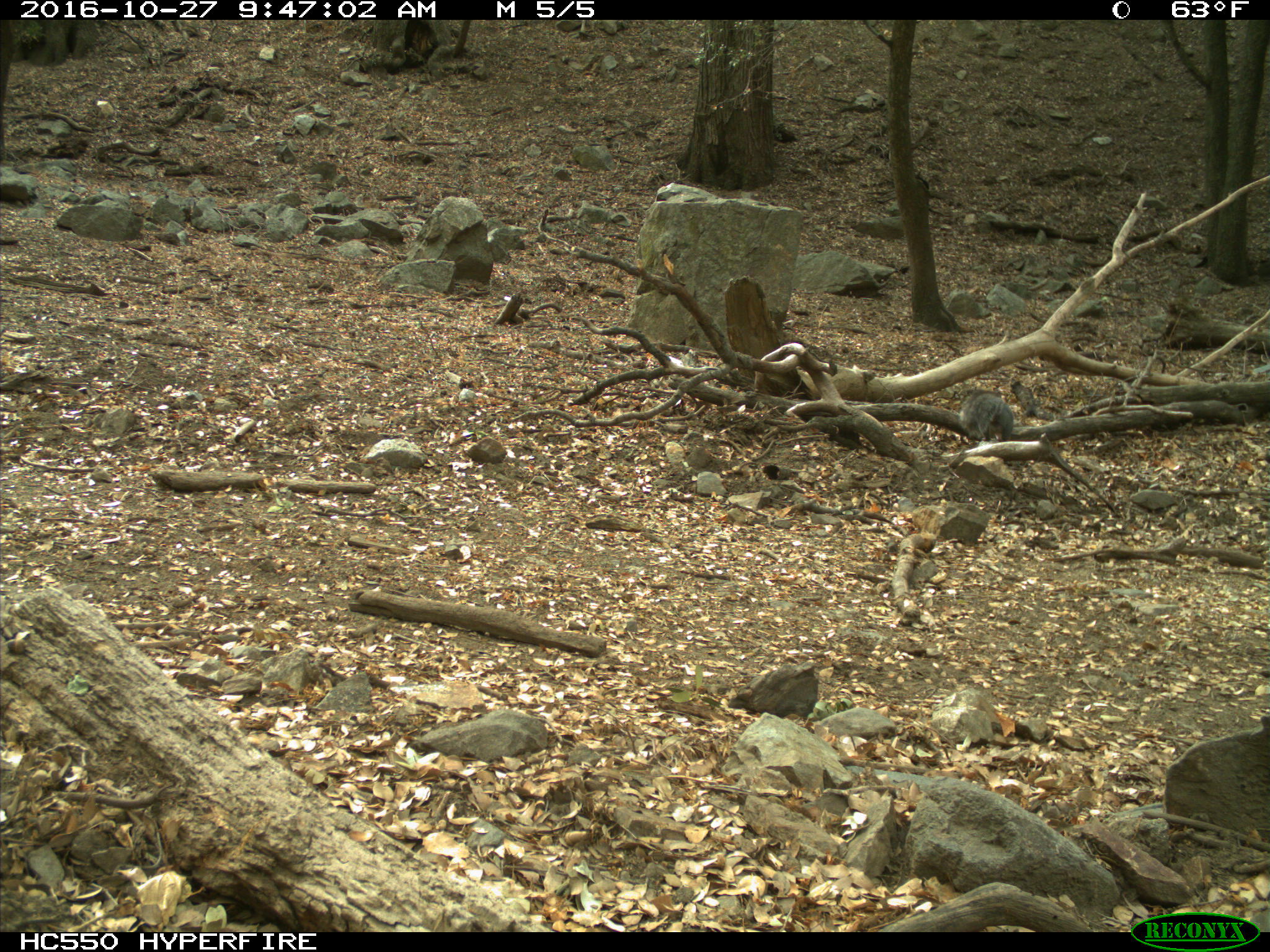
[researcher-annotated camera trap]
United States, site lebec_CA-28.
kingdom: Animalia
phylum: Chordata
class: Mammalia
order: Rodentia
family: Sciuridae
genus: Sciurus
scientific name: Sciurus carolinensis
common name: eastern gray squirrel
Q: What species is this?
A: Sciurus carolinensis (eastern gray squirrel).